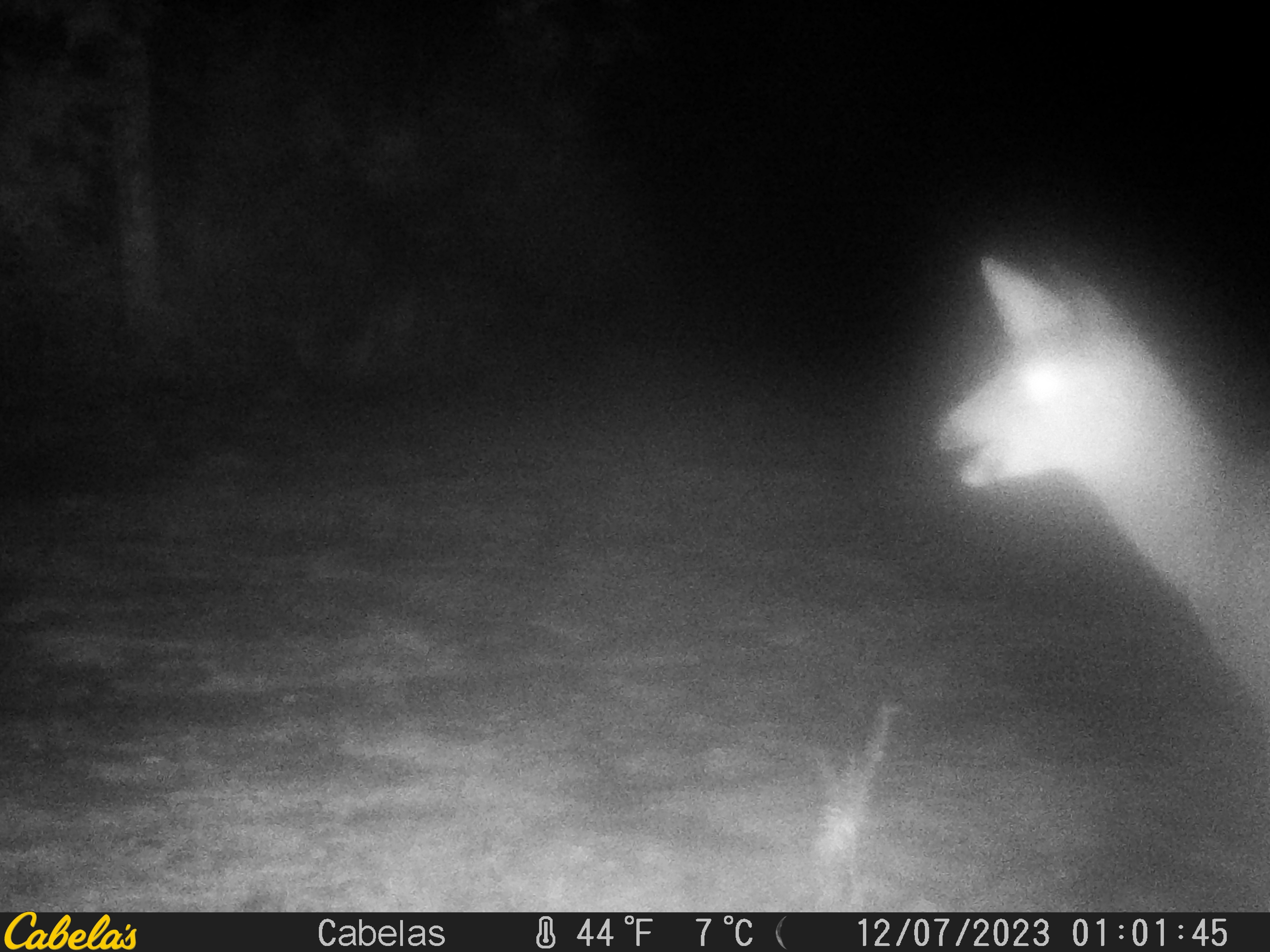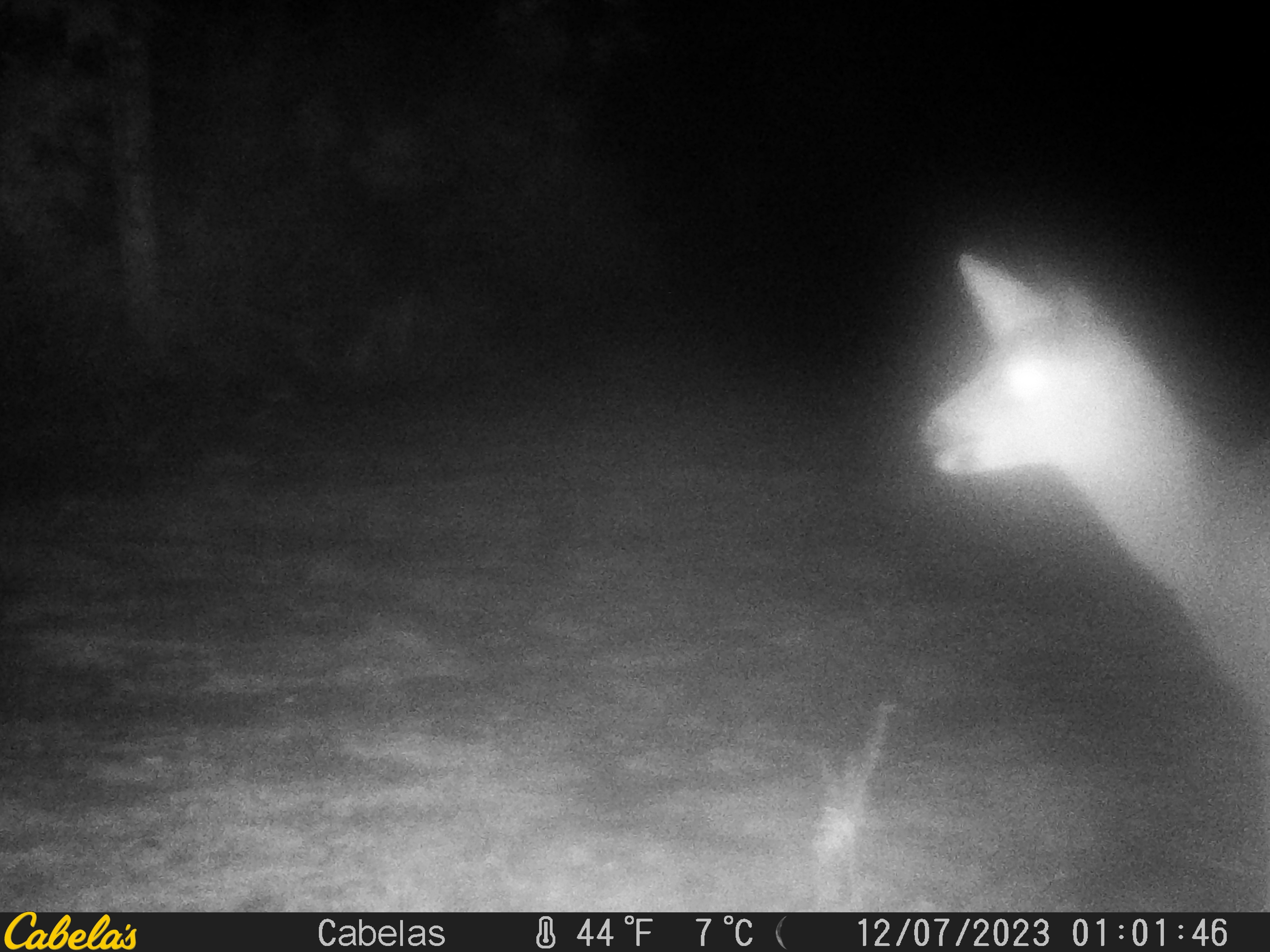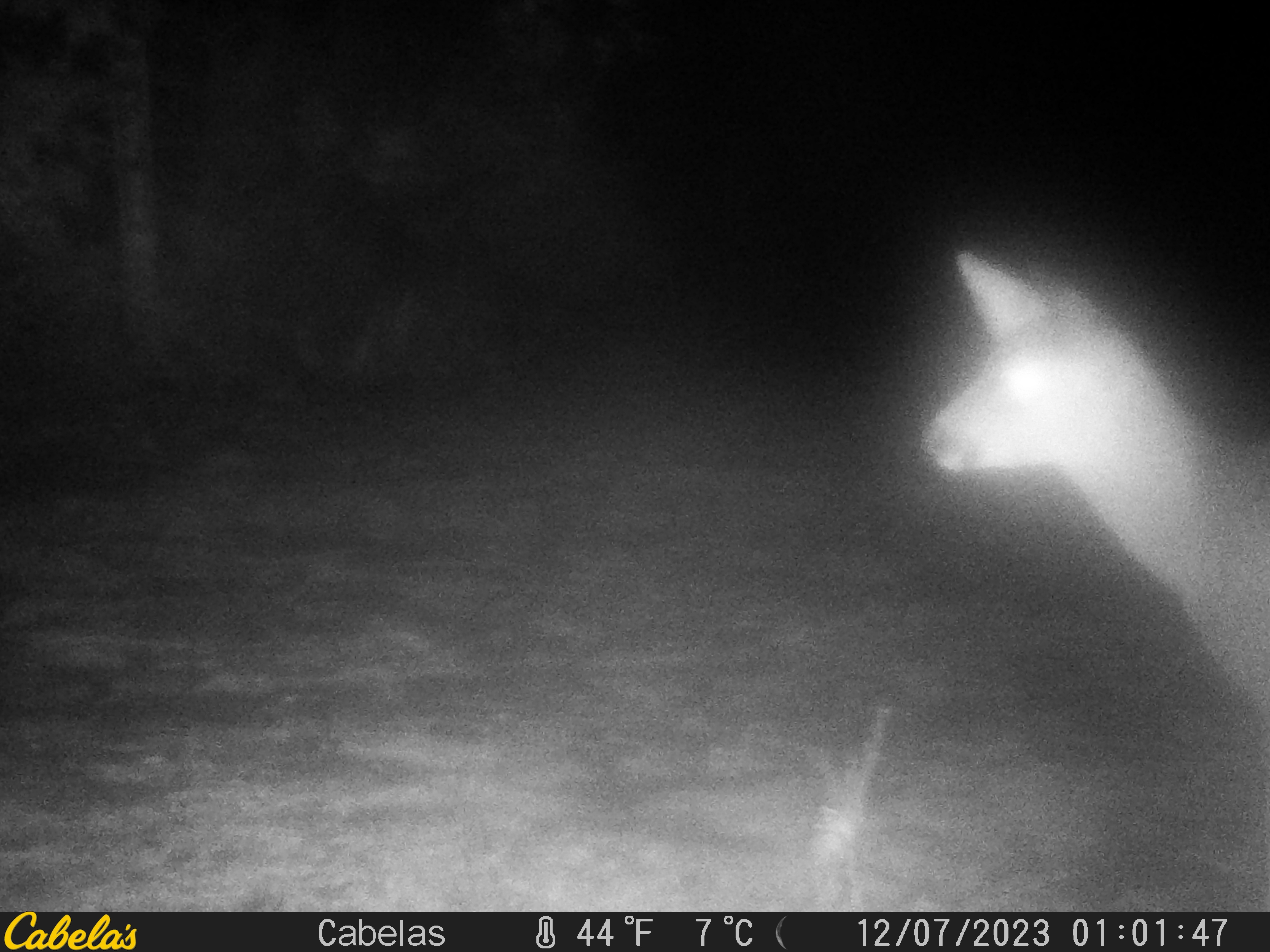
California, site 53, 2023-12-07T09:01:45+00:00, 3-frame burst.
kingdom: Animalia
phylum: Chordata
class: Mammalia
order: Artiodactyla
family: Cervidae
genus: Odocoileus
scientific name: Odocoileus hemionus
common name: mule deer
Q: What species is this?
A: Mule deer (Odocoileus hemionus).